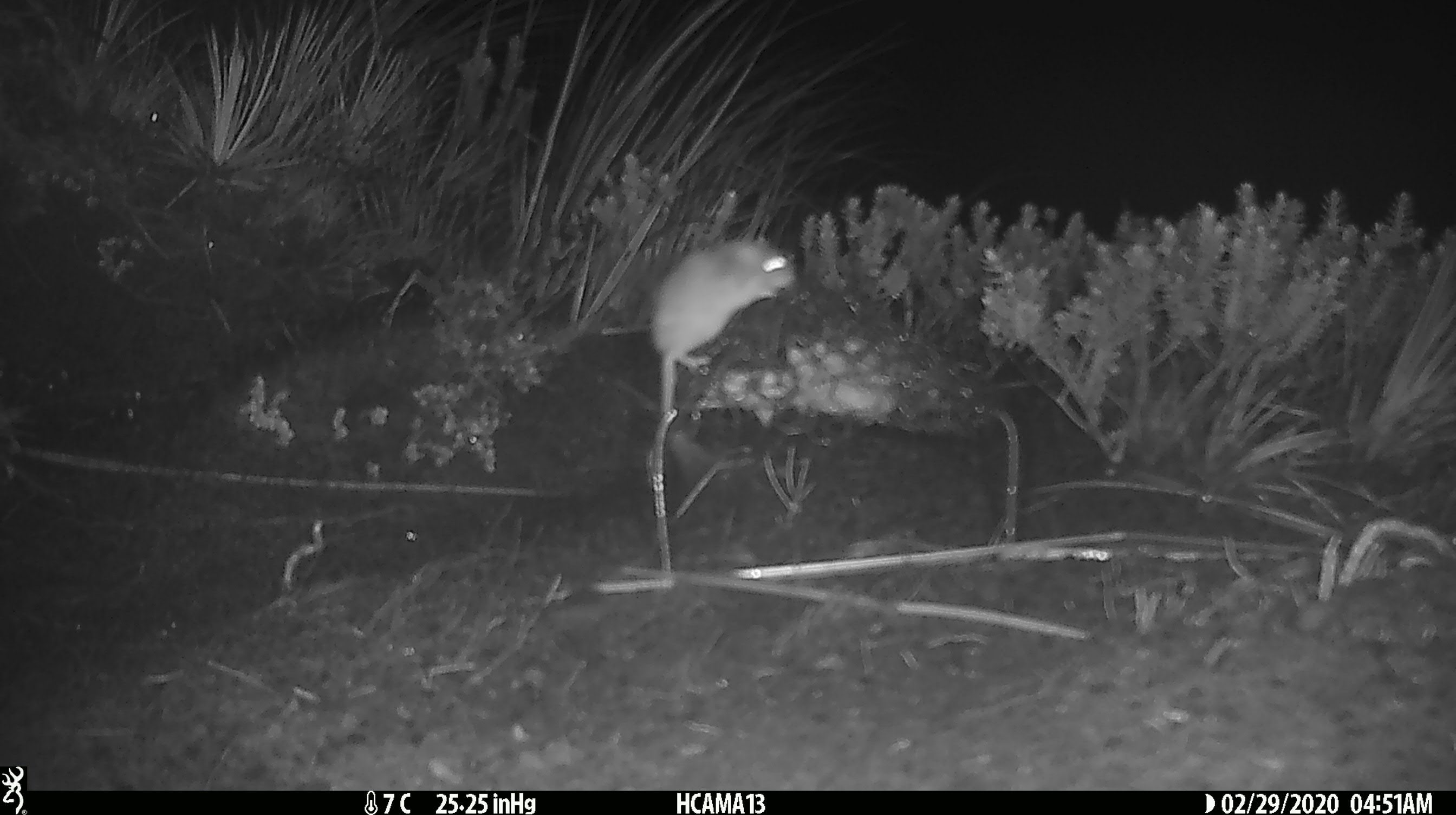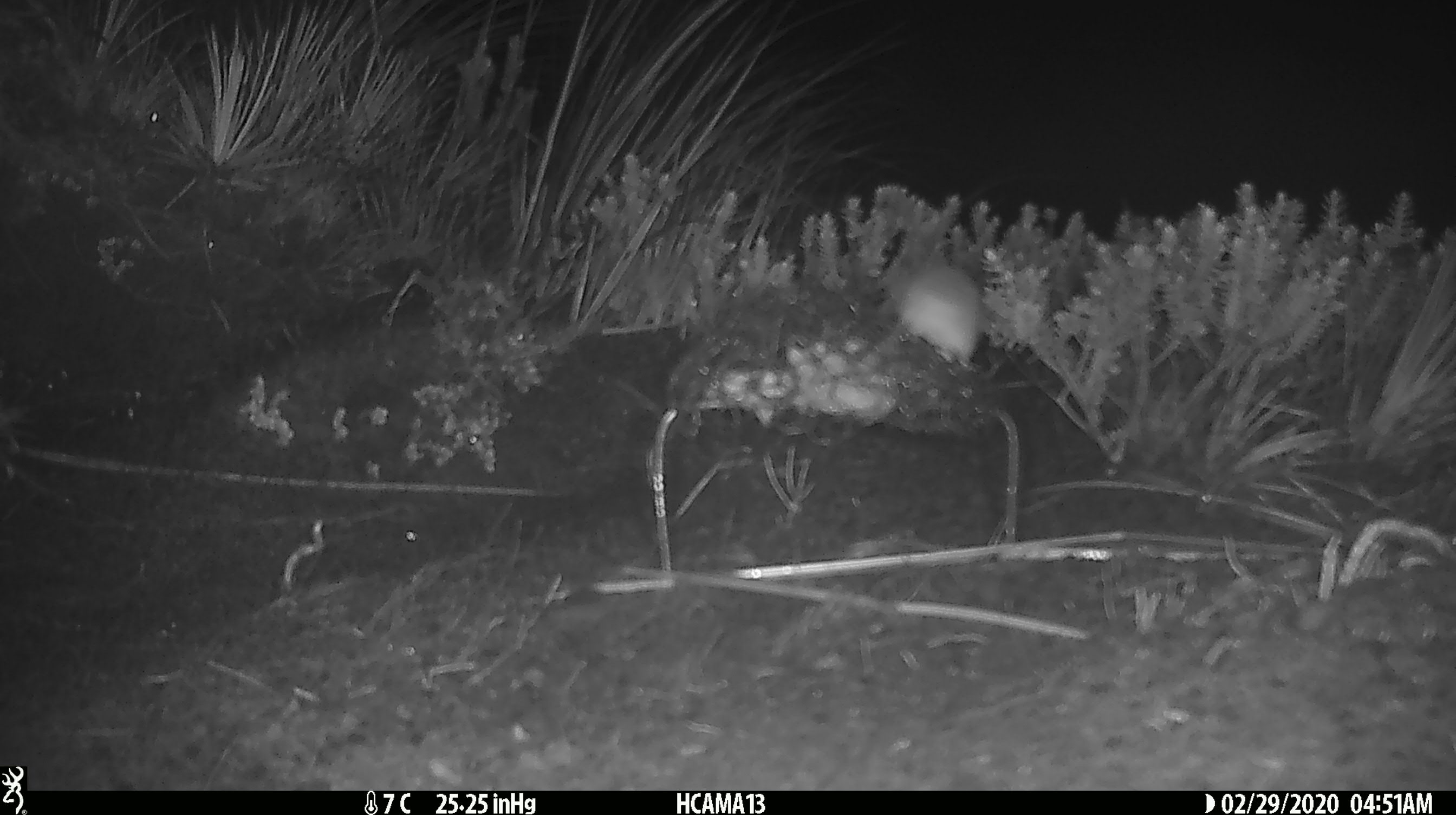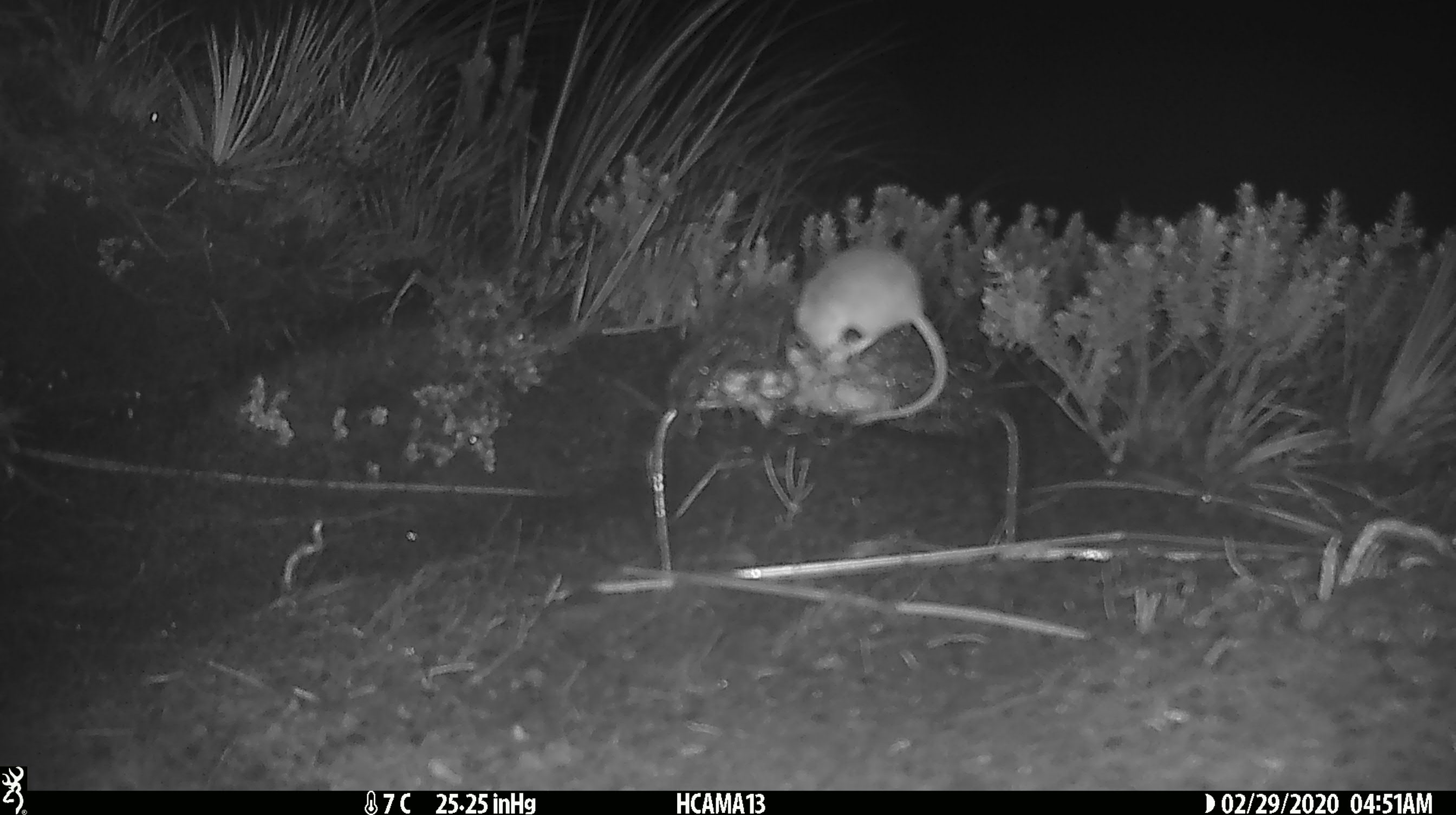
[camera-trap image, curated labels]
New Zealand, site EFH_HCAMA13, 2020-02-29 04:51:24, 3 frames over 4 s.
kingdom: Animalia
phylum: Chordata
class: Mammalia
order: Rodentia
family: Muridae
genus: Mus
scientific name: Mus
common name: mouse